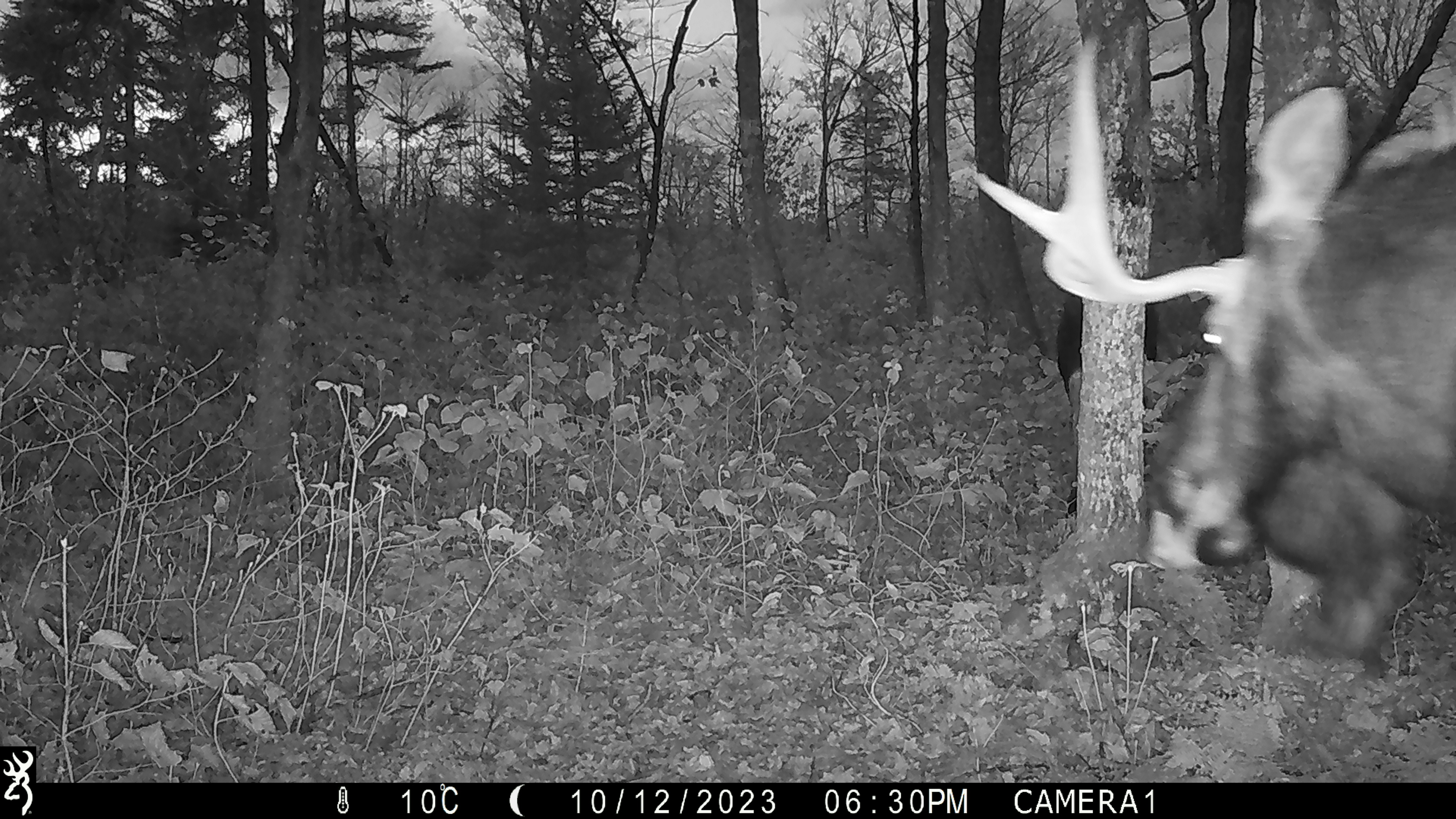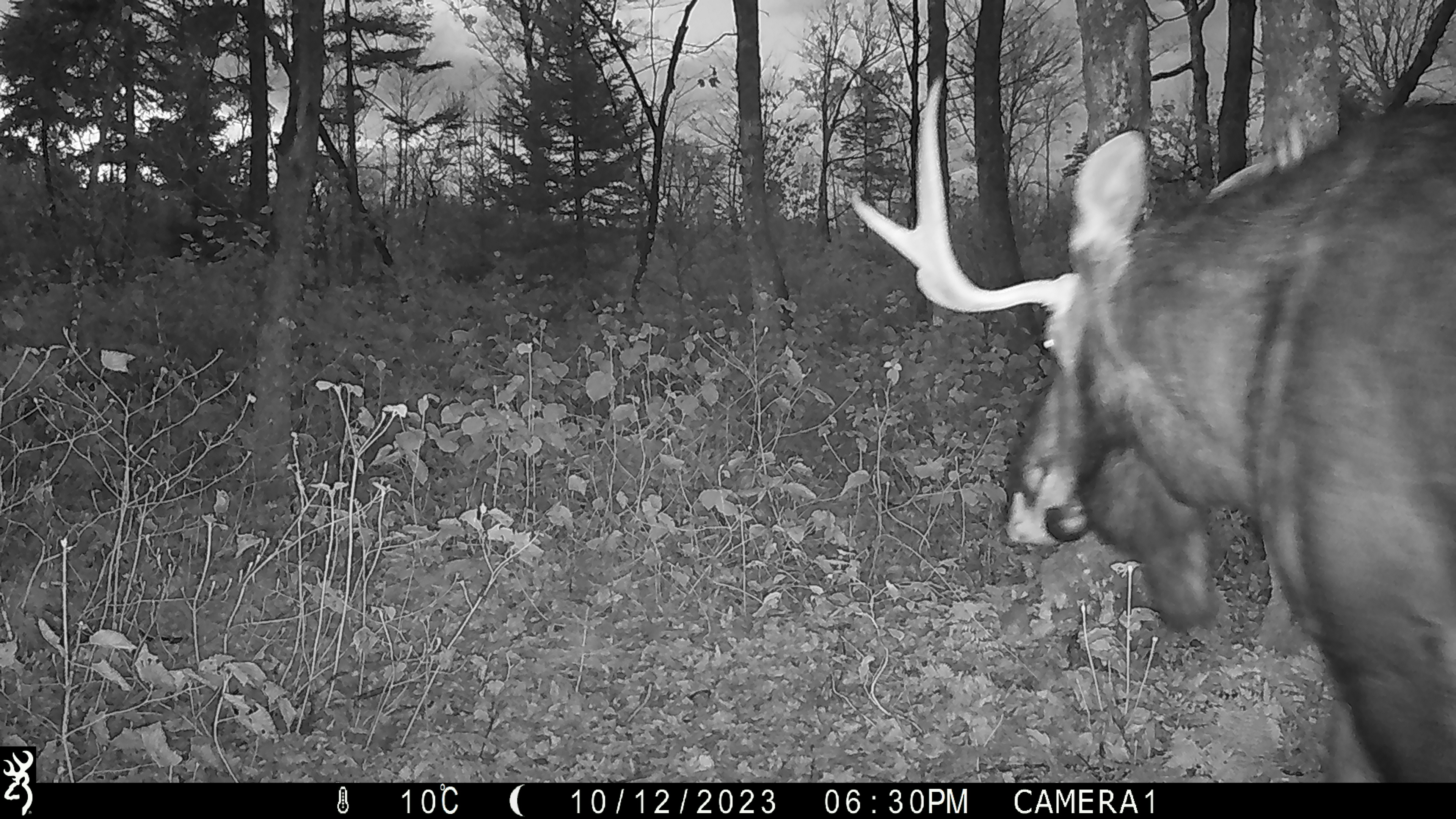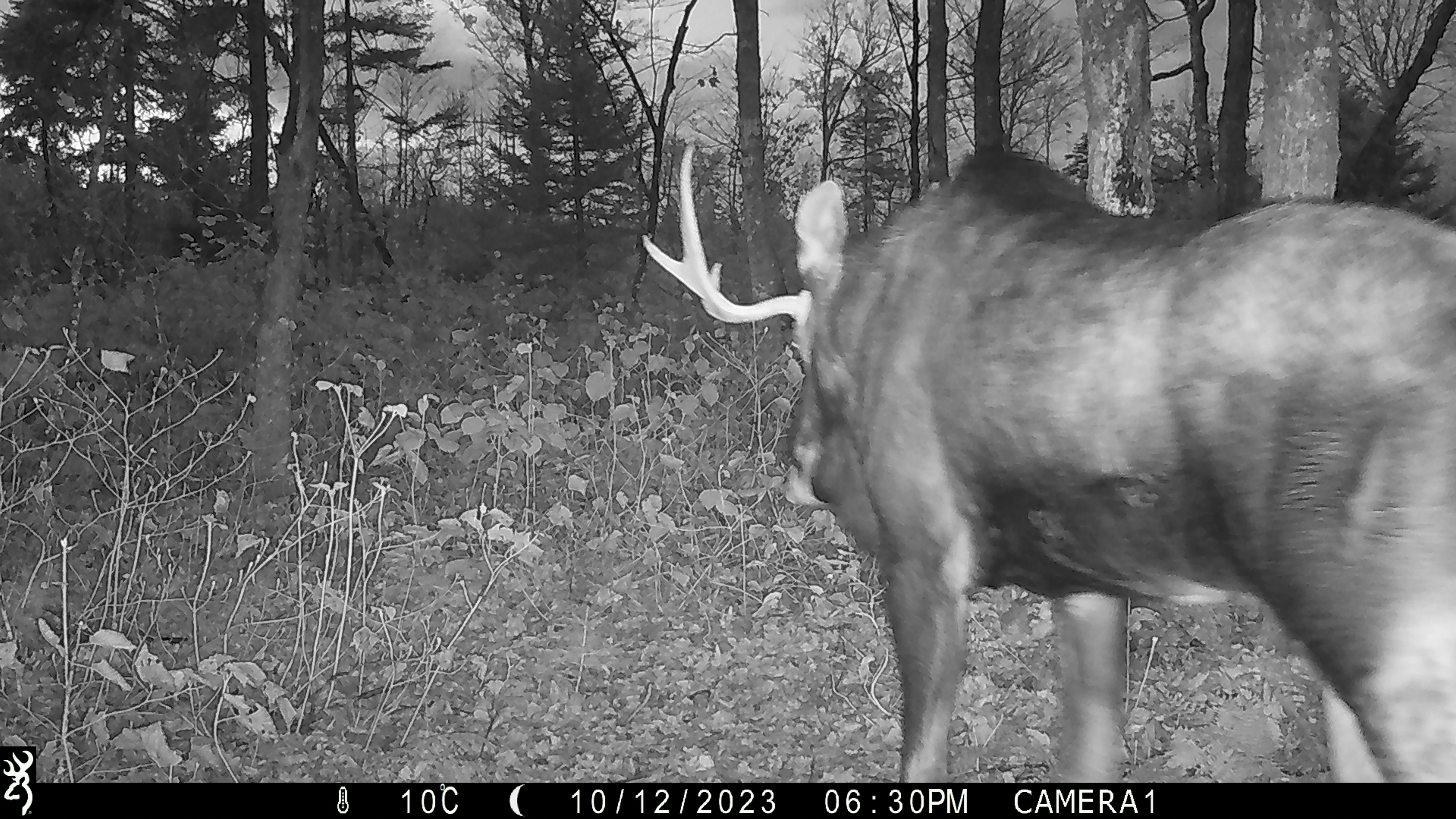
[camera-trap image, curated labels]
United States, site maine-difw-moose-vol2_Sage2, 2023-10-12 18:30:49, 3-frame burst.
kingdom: Animalia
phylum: Chordata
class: Mammalia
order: Artiodactyla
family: Cervidae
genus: Alces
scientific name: Alces alces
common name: moose